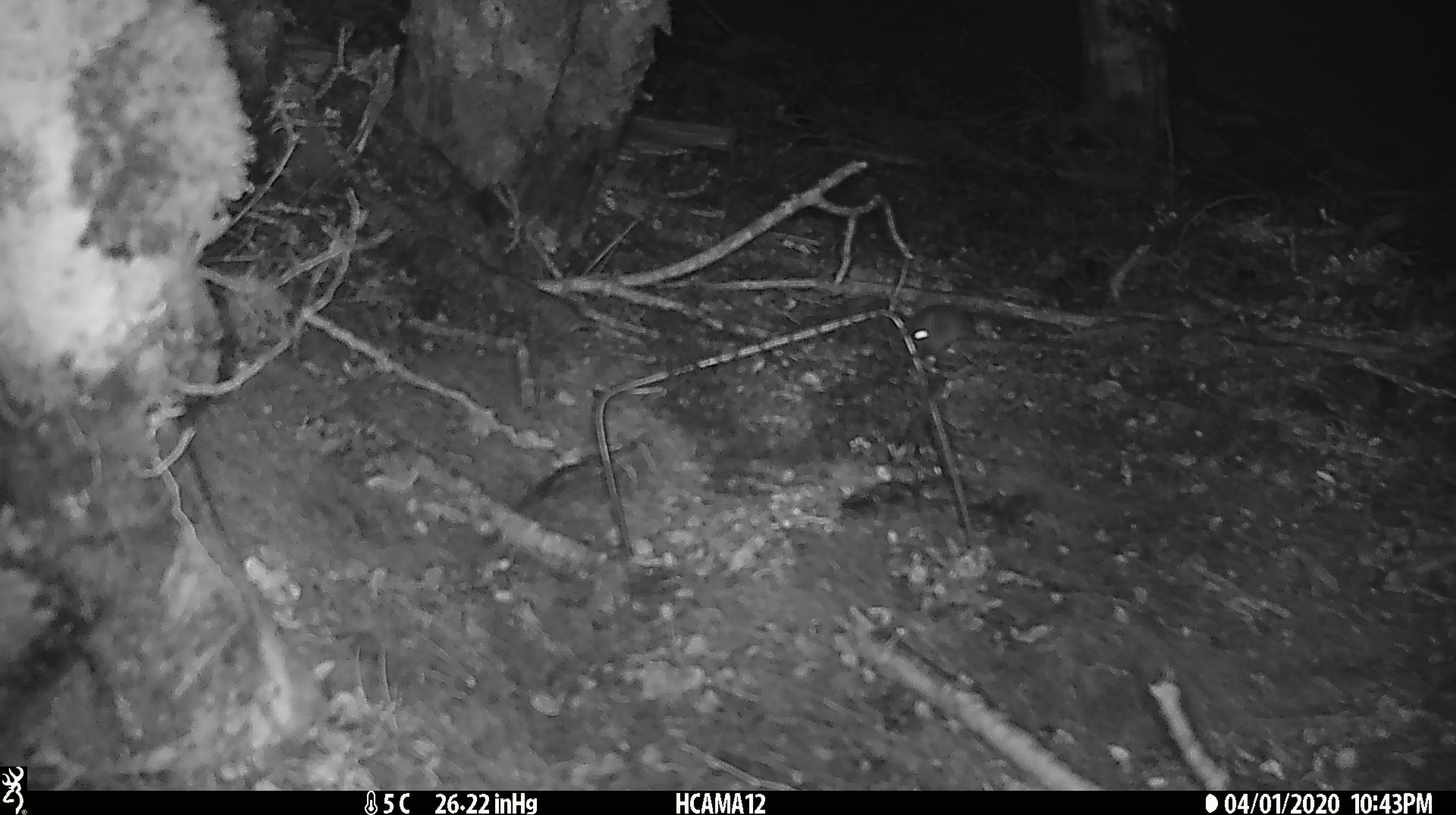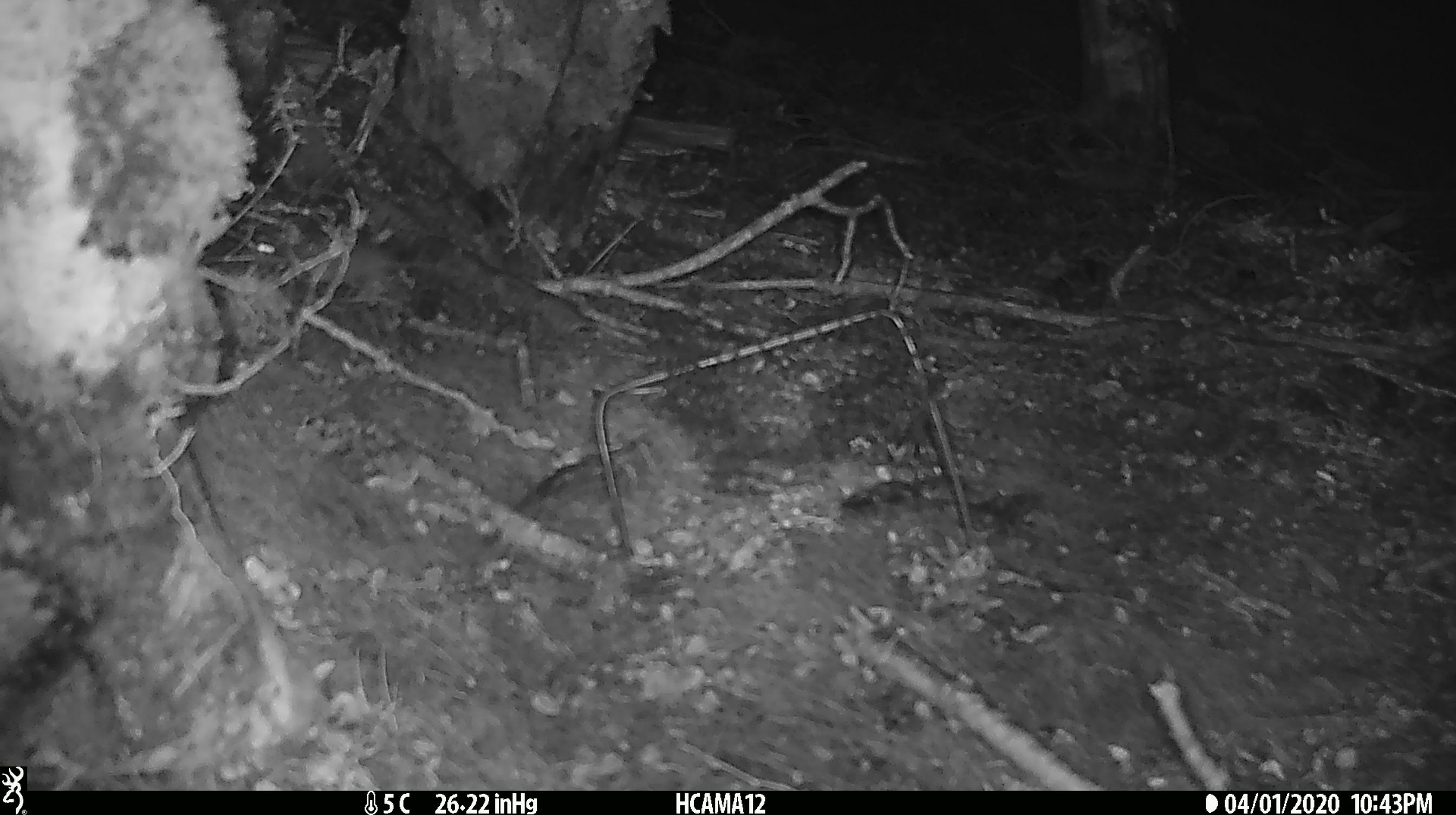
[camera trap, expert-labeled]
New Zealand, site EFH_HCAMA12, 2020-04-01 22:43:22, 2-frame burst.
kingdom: Animalia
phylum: Chordata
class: Mammalia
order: Rodentia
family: Muridae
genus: Mus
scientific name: Mus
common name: mouse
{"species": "mouse (Mus)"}